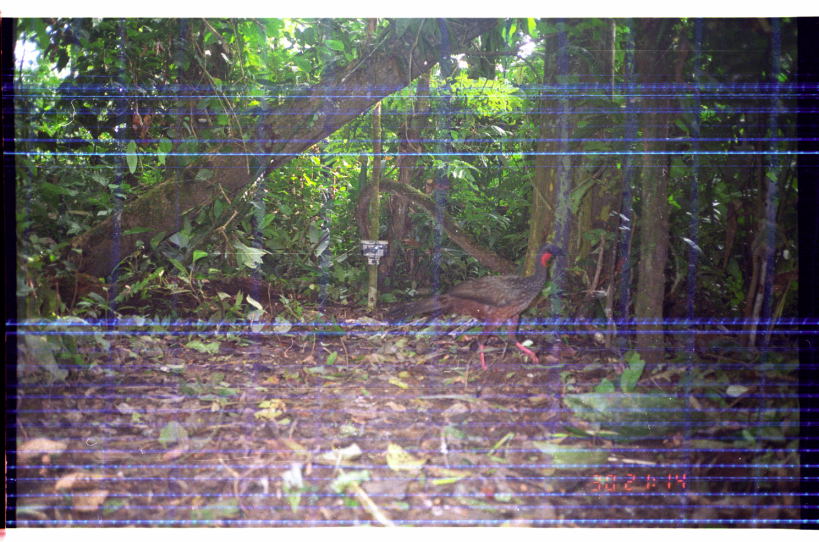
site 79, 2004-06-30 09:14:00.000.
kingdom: Animalia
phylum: Chordata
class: Aves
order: Galliformes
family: Cracidae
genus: Penelope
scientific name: Penelope jacquacu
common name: spix's guan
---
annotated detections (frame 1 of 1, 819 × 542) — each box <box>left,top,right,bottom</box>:
penelope jacquacu: <box>381,242,565,372</box>